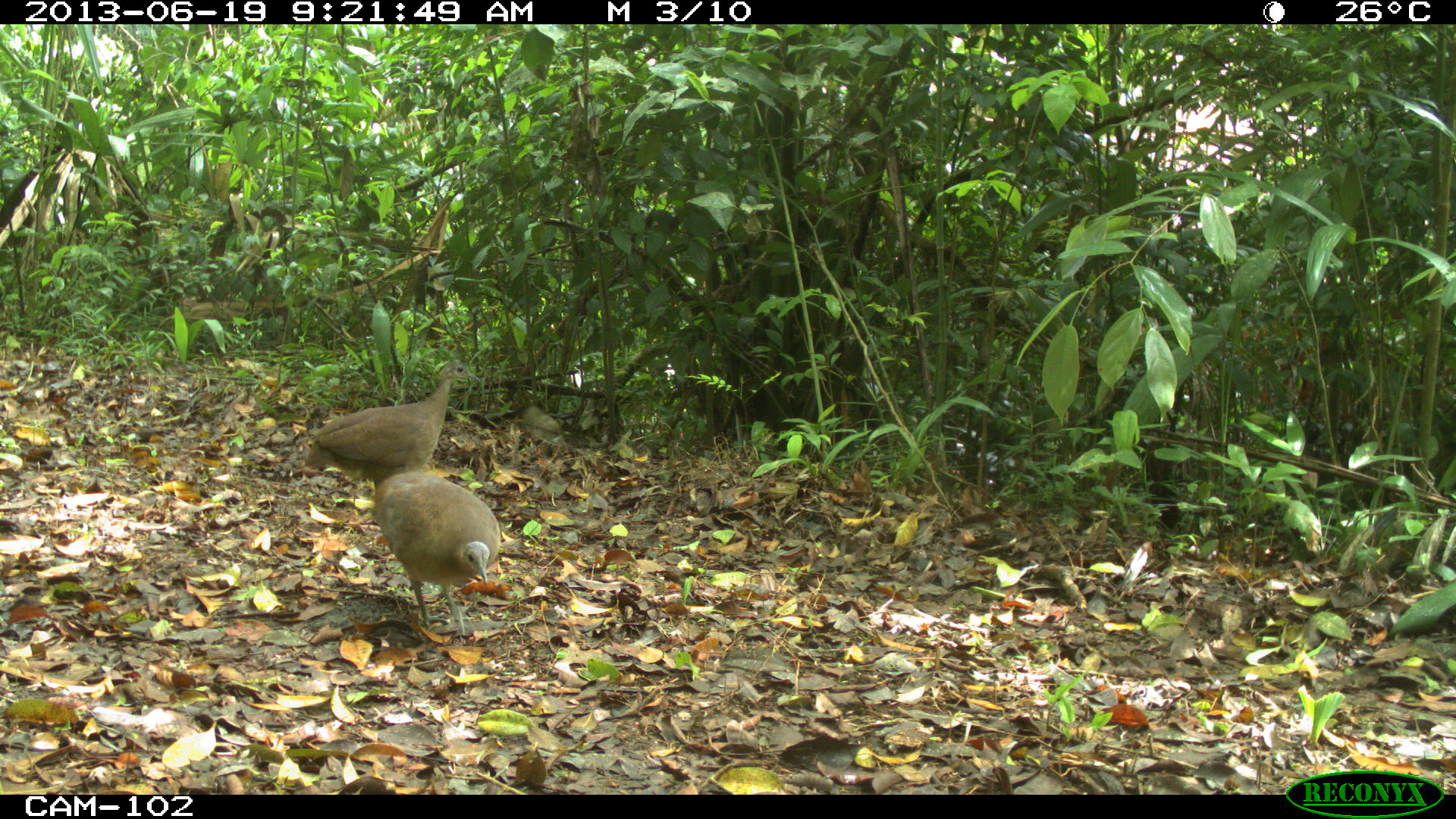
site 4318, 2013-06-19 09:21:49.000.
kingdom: Animalia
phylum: Chordata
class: Aves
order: Tinamiformes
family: Tinamidae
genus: Tinamus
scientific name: Tinamus major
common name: great tinamou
Tinamus major (great tinamou), count 2.